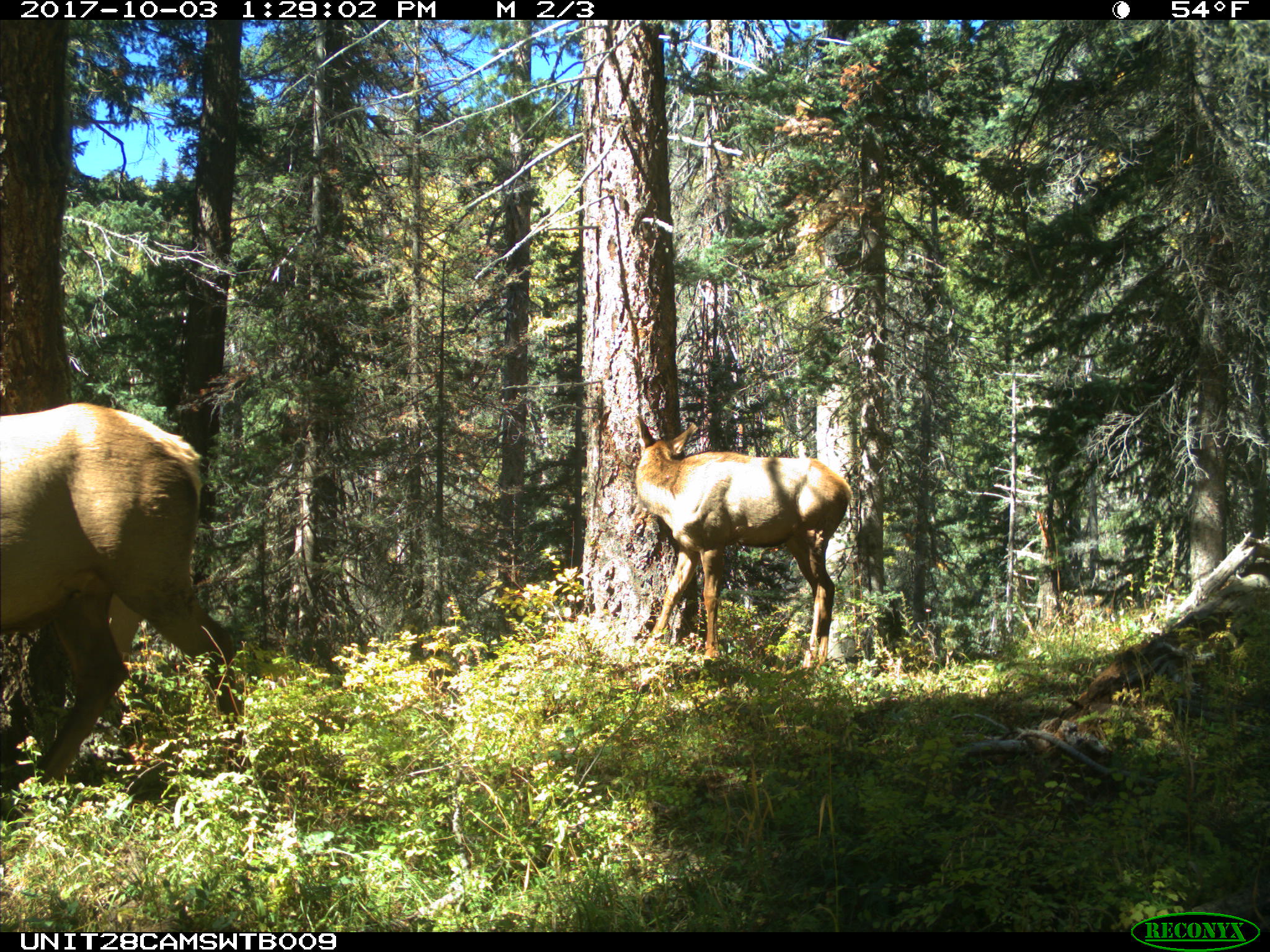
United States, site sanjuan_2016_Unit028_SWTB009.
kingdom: Animalia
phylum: Chordata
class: Mammalia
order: Artiodactyla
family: Cervidae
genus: Cervus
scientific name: Cervus elaphus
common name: red deer